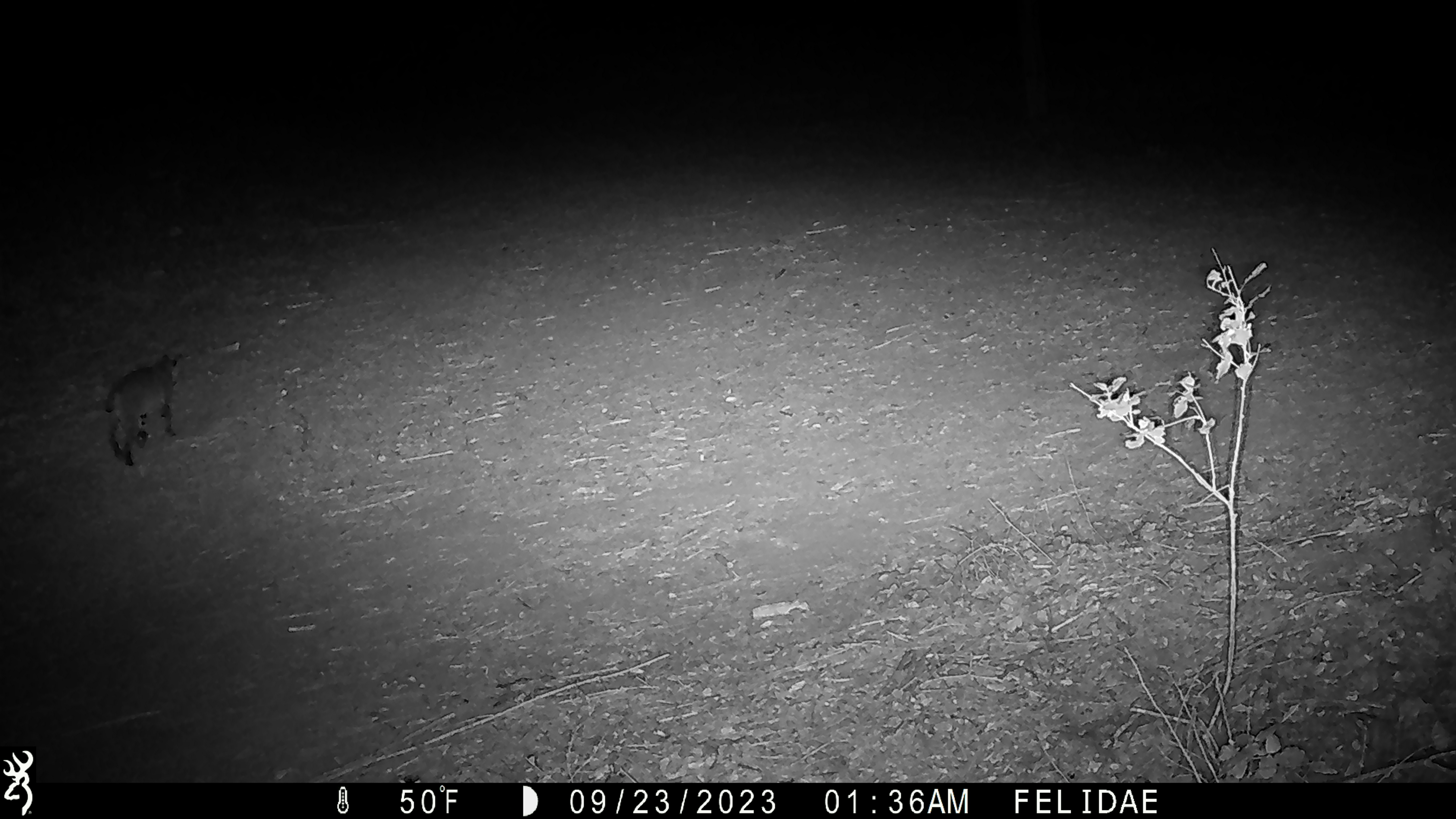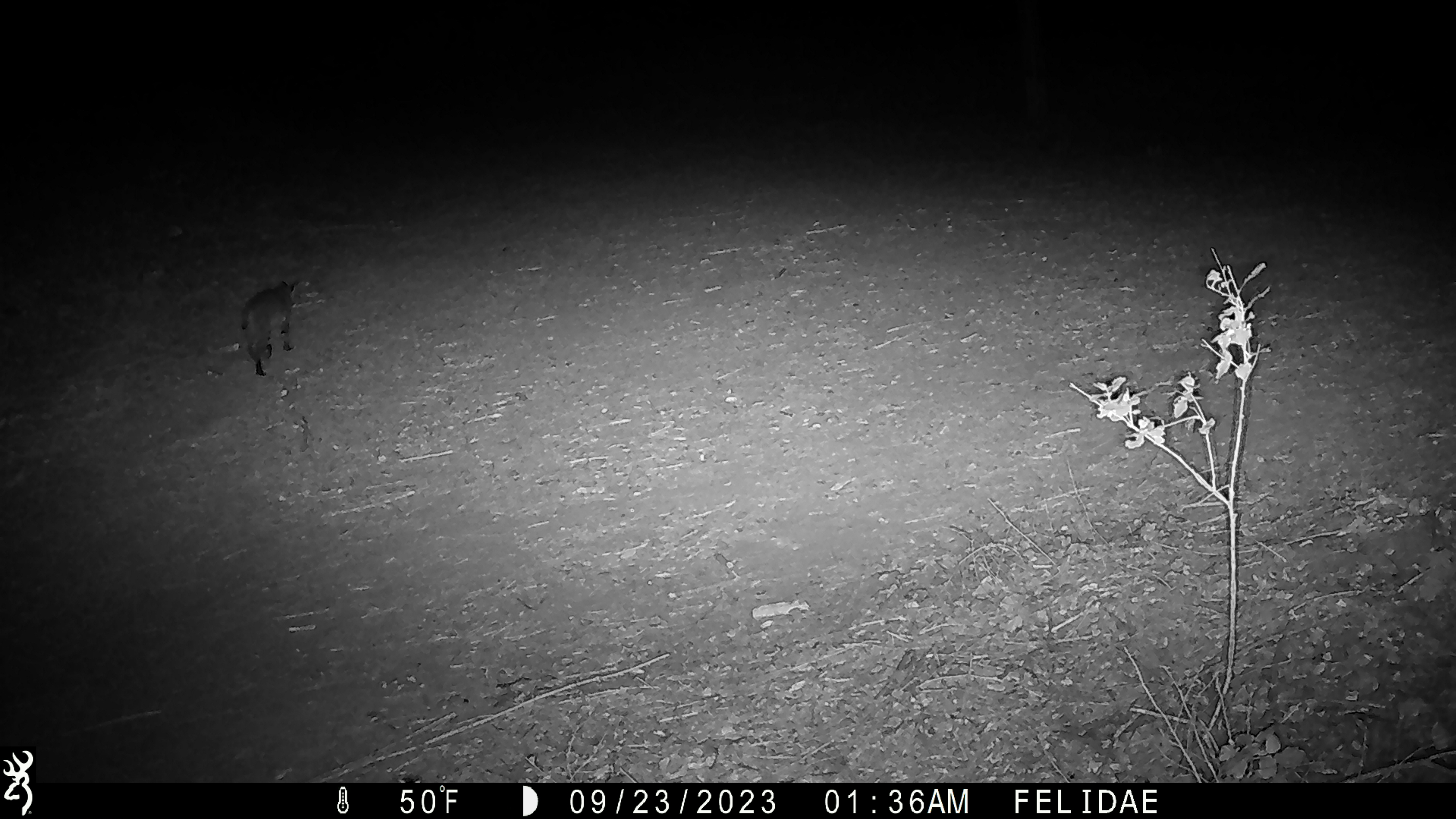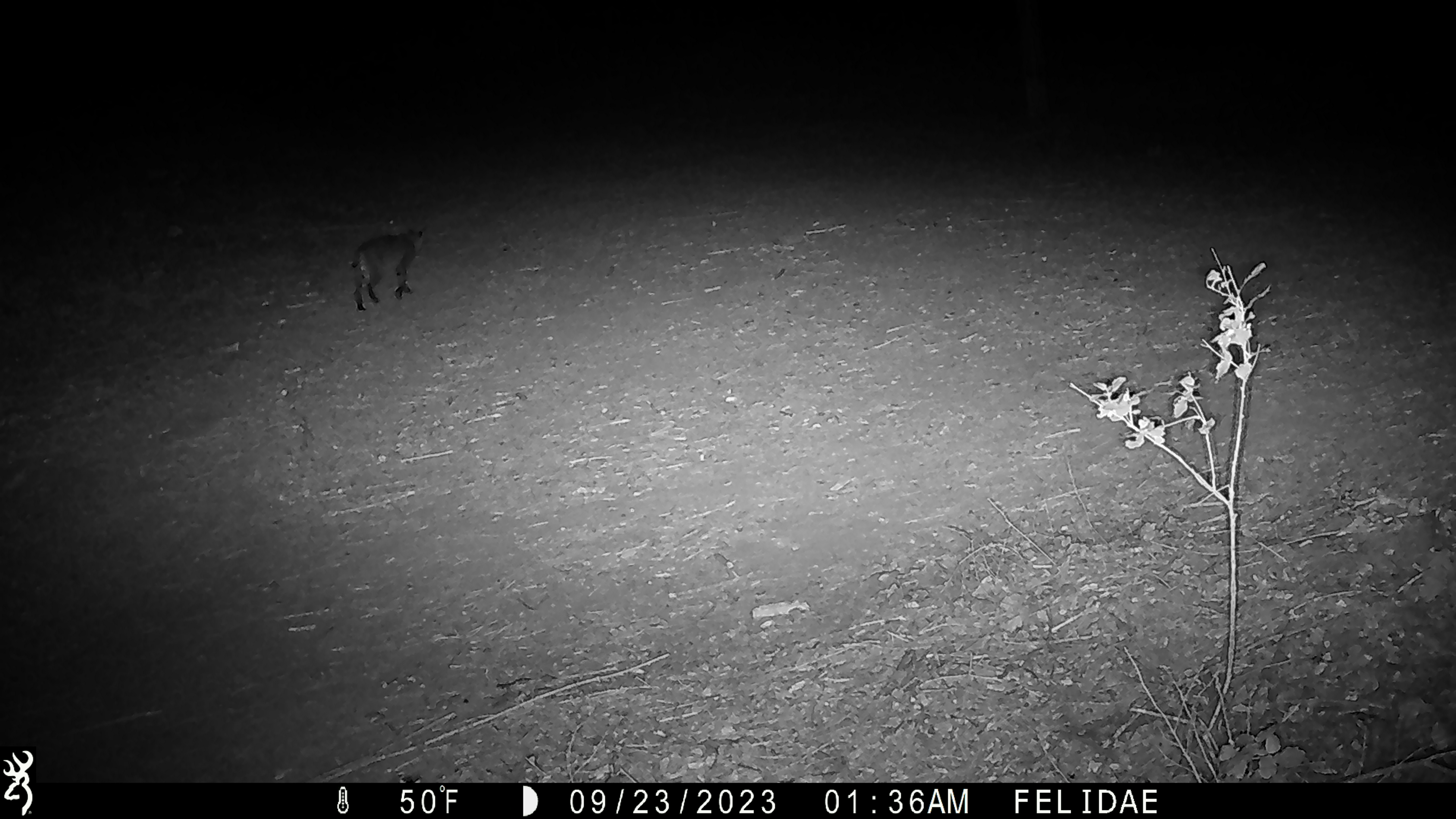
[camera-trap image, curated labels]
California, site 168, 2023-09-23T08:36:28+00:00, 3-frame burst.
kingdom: Animalia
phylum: Chordata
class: Mammalia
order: Carnivora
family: Felidae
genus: Lynx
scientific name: Lynx rufus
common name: bobcat